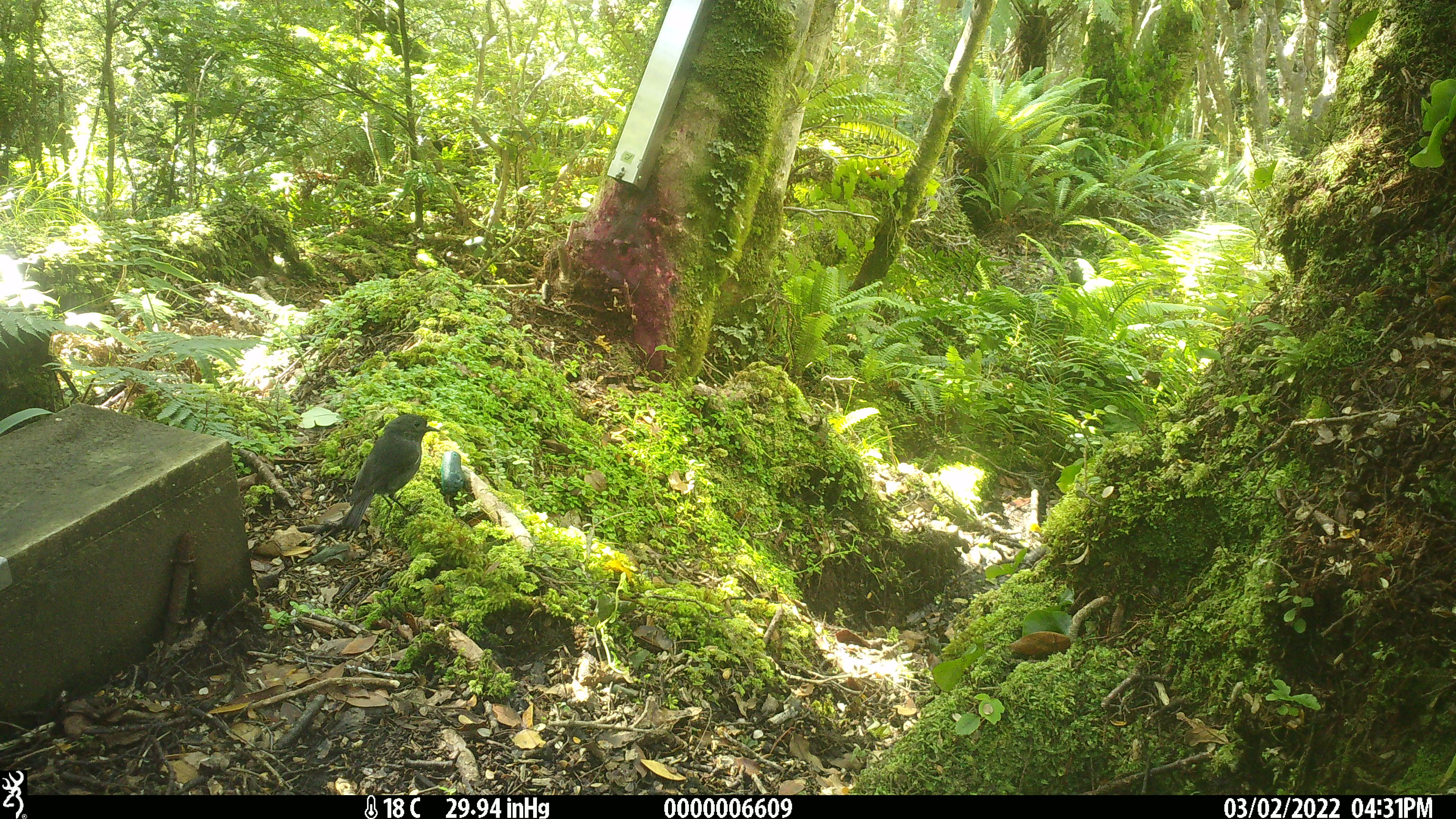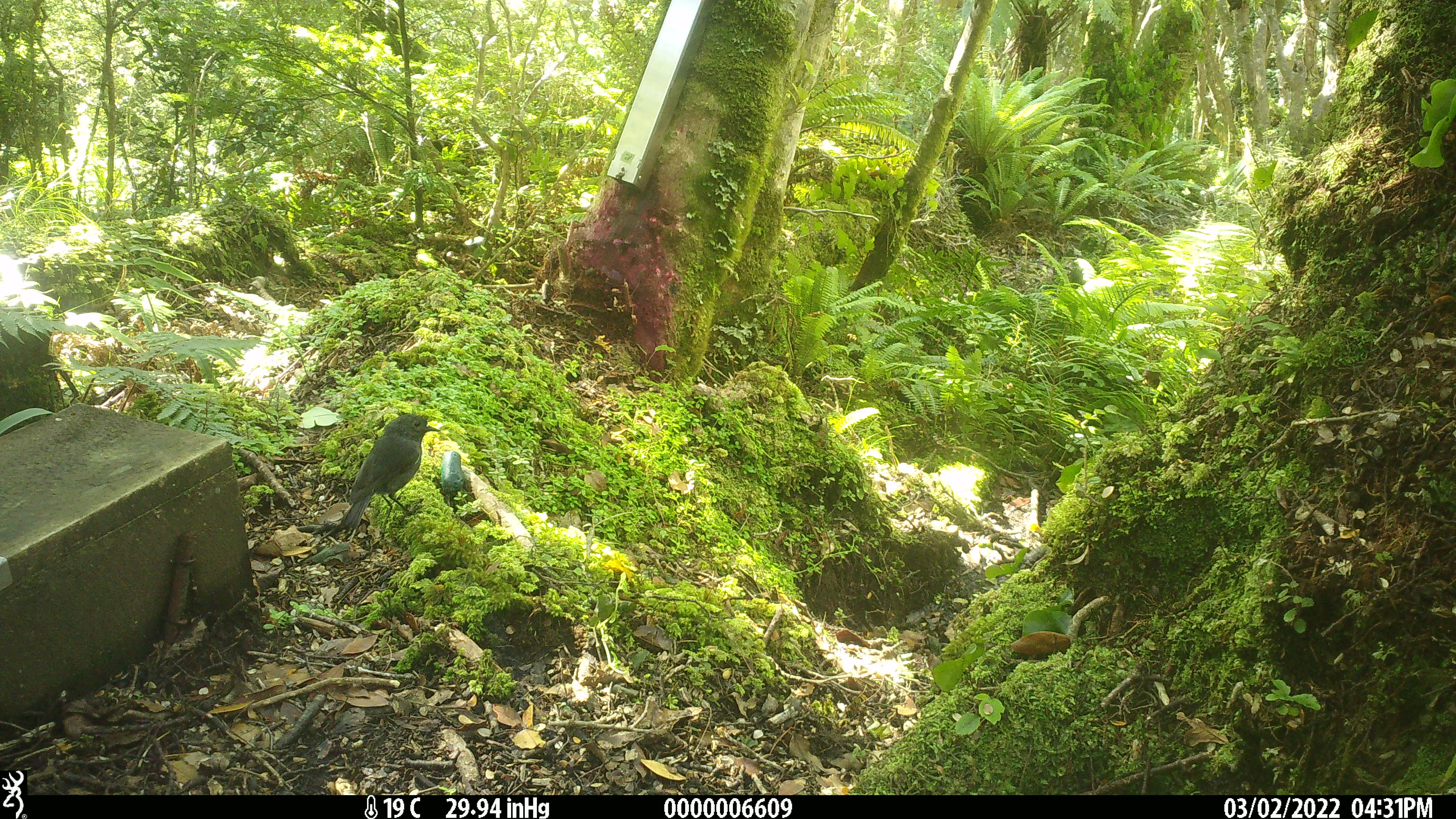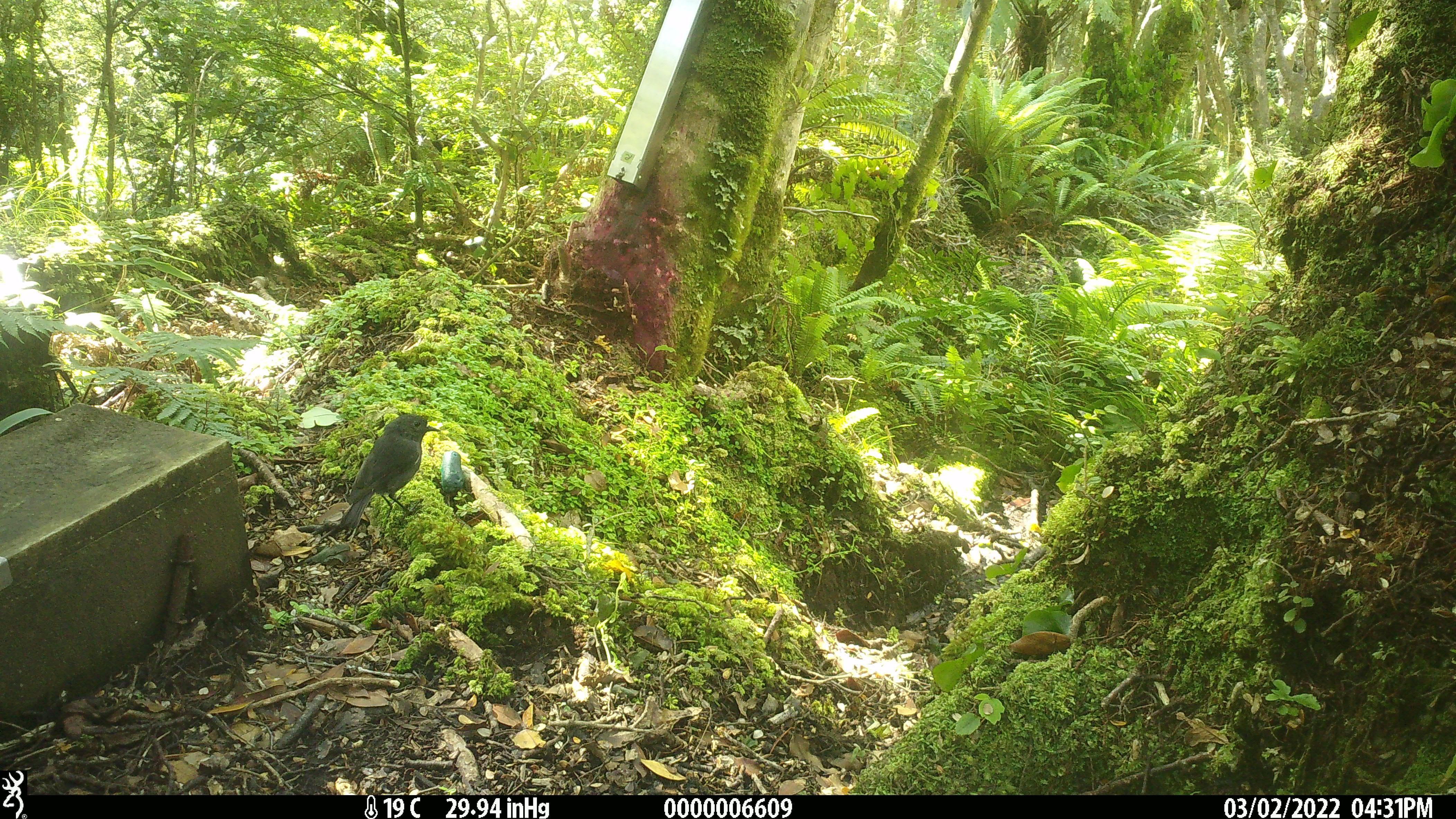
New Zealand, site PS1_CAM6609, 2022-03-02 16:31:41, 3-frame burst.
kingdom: Animalia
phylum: Chordata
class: Aves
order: Passeriformes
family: Petroicidae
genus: Petroica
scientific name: Petroica australis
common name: new zealand robin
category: robin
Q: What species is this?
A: Robin (new zealand robin) (Petroica australis).